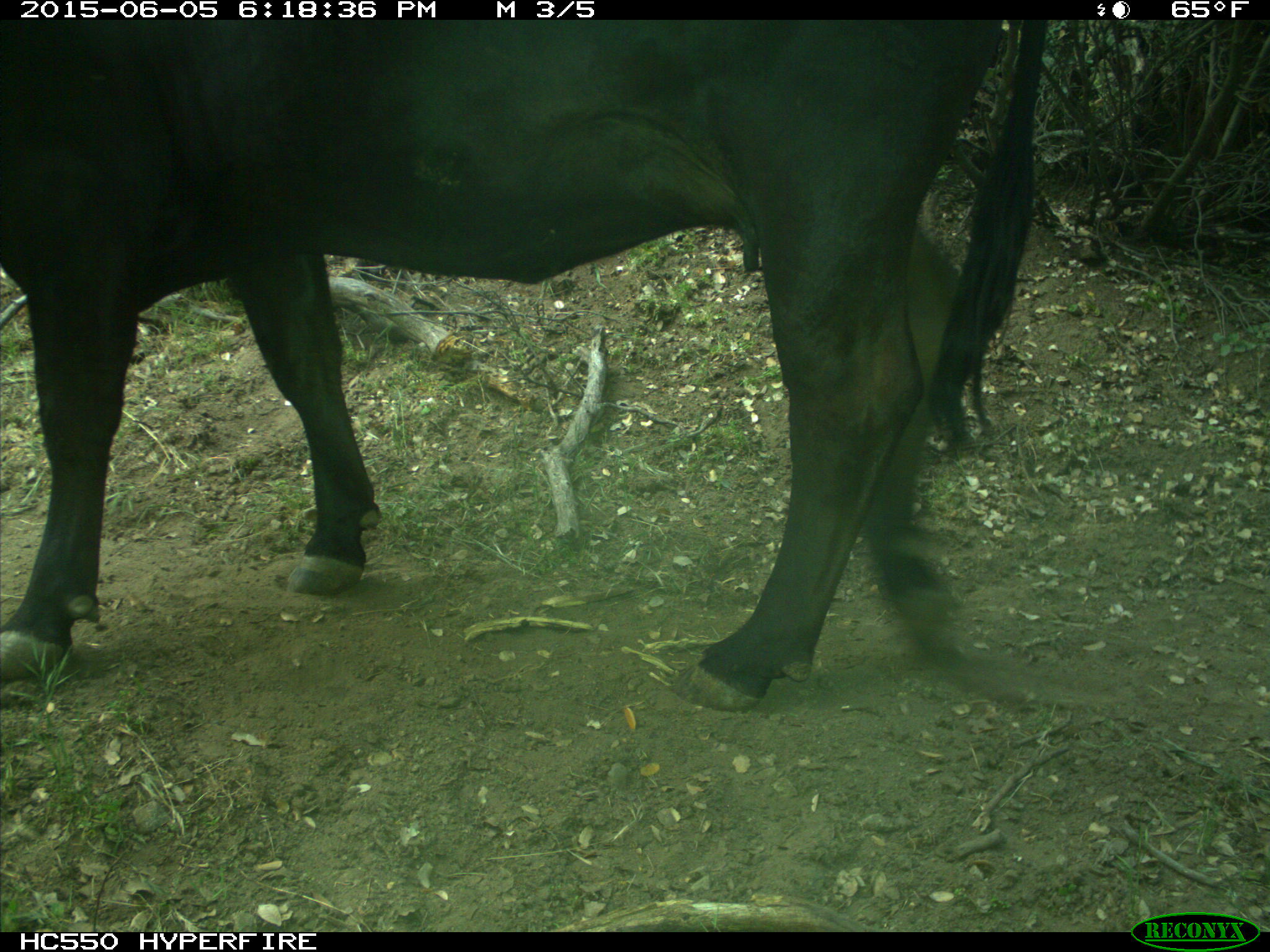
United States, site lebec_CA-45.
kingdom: Animalia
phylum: Chordata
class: Mammalia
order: Artiodactyla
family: Bovidae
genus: Bos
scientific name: Bos taurus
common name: domestic cow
Bos taurus (domestic cow).